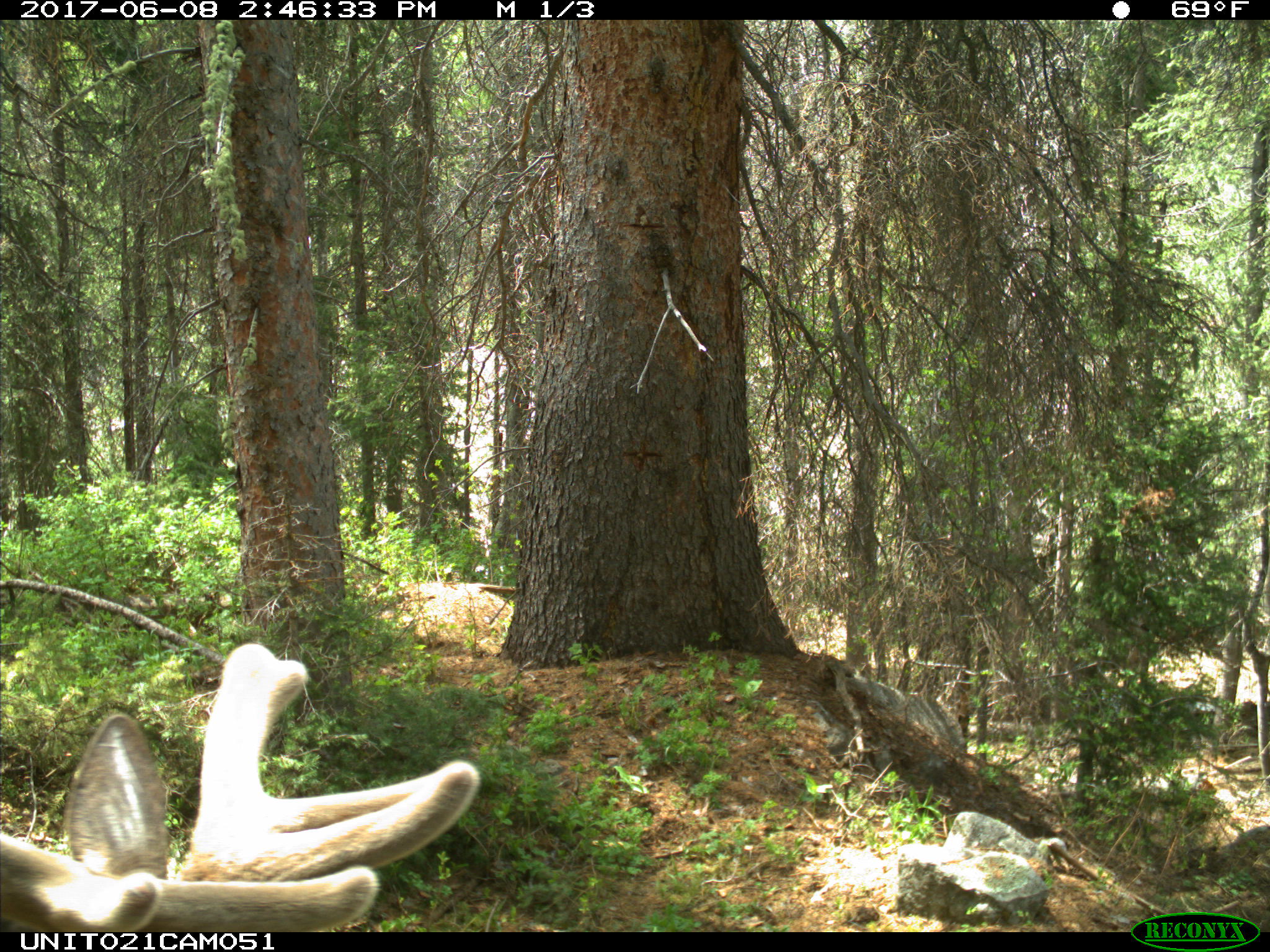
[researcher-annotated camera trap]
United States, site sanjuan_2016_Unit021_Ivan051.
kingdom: Animalia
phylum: Chordata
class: Mammalia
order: Artiodactyla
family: Cervidae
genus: Cervus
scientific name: Cervus elaphus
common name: red deer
Cervus elaphus (red deer).